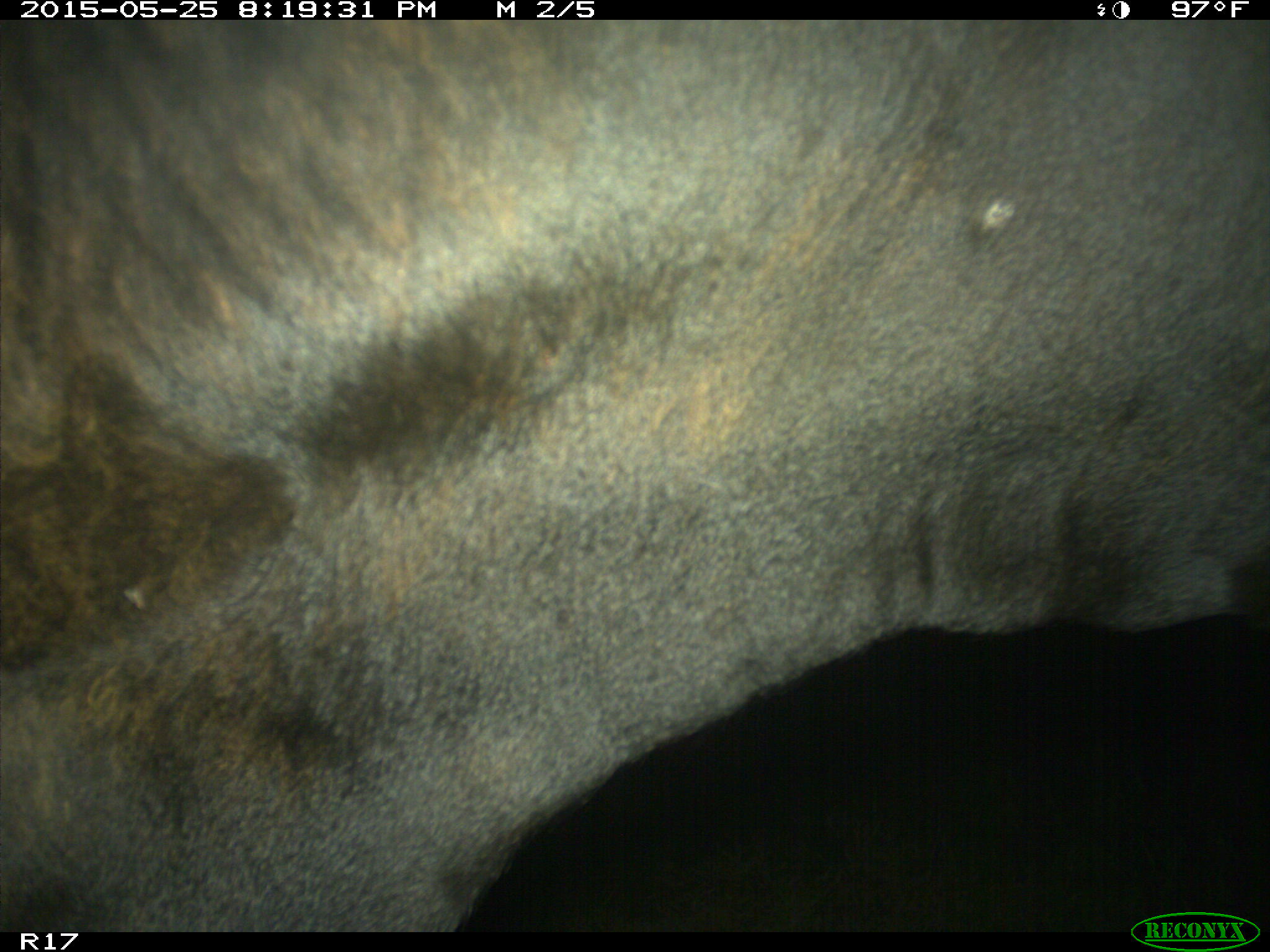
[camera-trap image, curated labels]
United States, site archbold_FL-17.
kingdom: Animalia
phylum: Chordata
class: Mammalia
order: Artiodactyla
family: Bovidae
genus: Bos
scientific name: Bos taurus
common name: domestic cow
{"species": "Bos taurus (domestic cow)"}